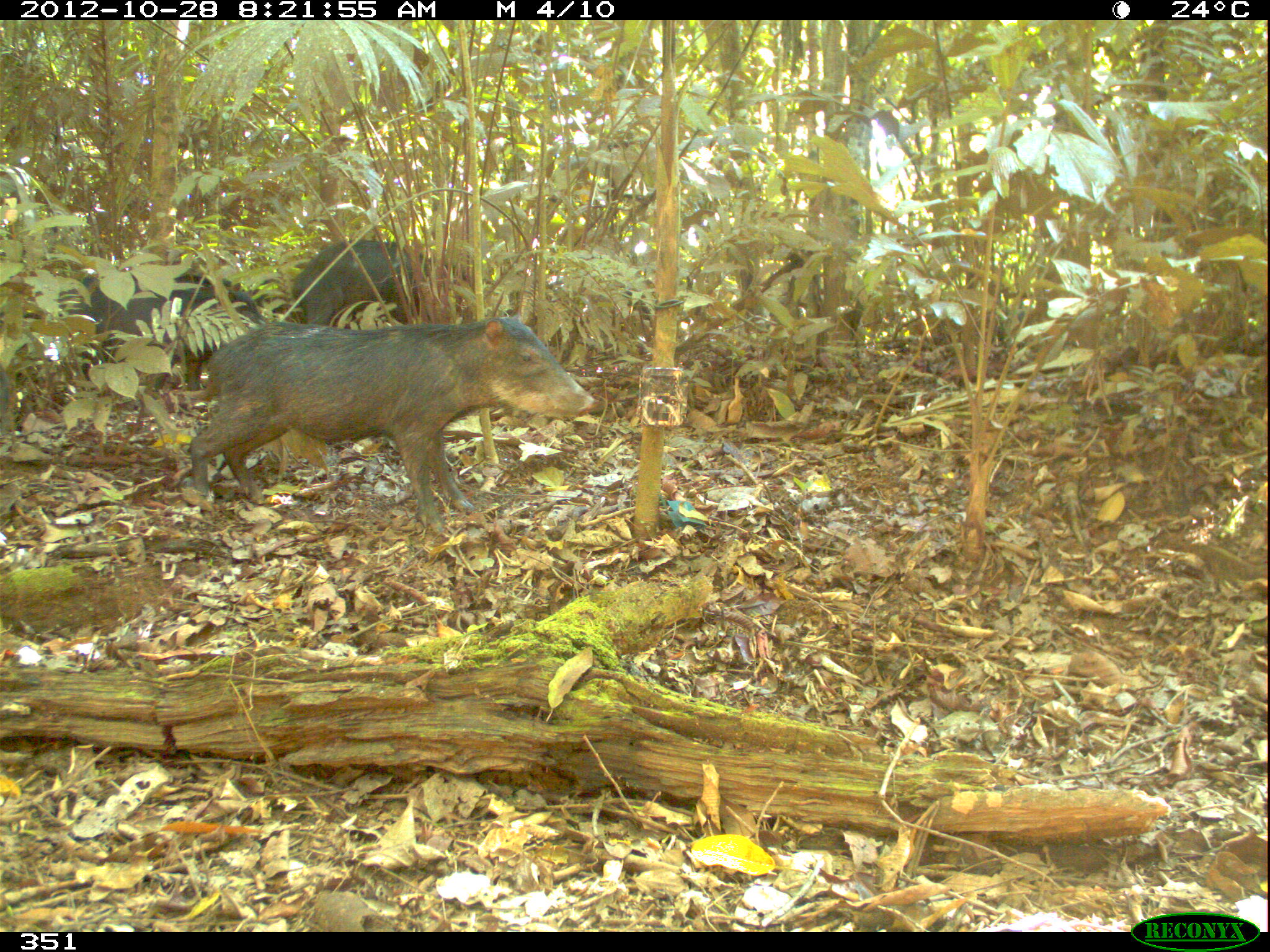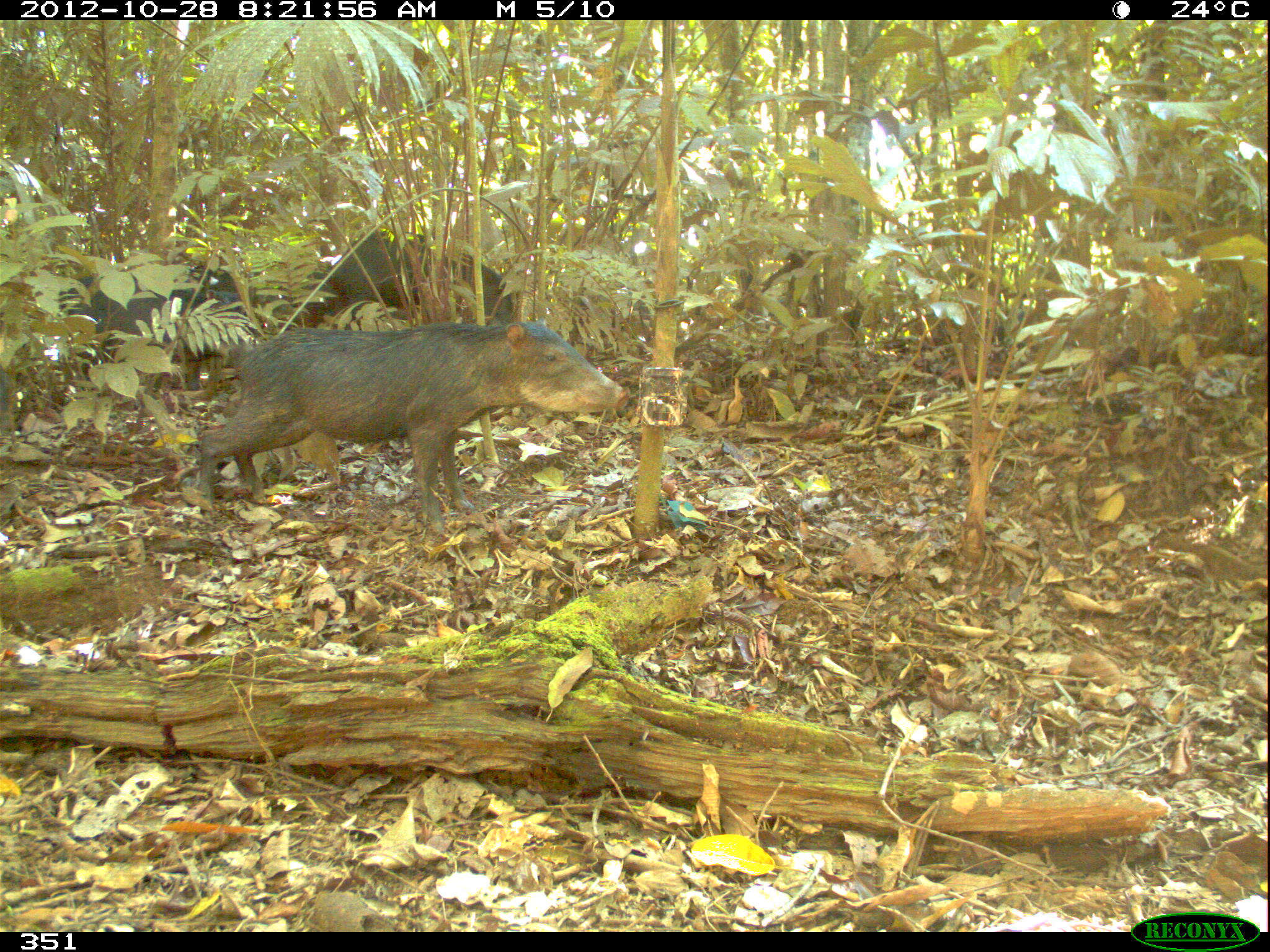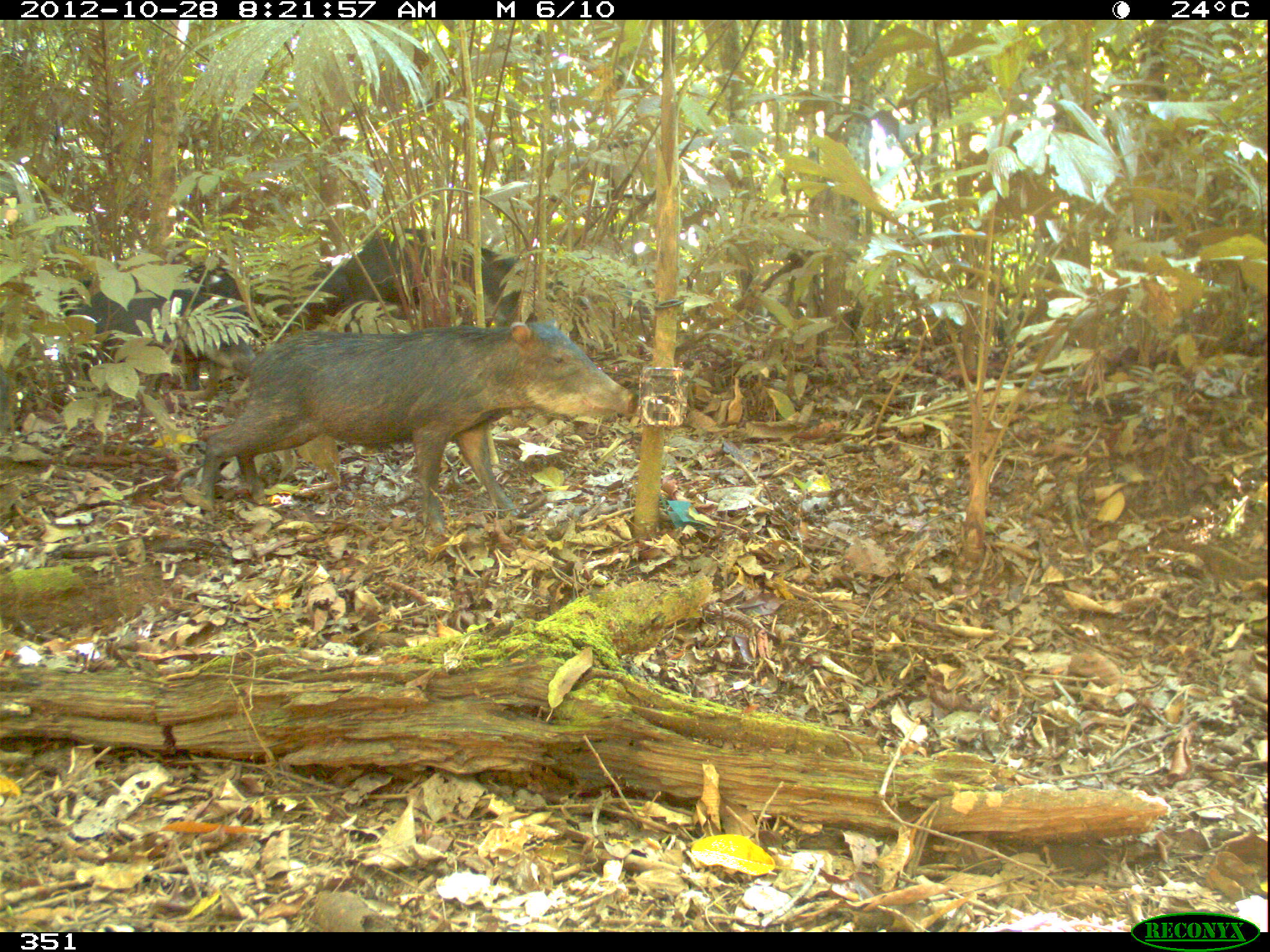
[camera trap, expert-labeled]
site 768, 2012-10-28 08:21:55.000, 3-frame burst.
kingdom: Animalia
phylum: Chordata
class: Mammalia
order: Artiodactyla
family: Tayassuidae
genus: Tayassu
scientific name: Tayassu pecari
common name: white-lipped peccary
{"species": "Tayassu pecari (white-lipped peccary)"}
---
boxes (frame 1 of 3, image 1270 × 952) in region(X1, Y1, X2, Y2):
tayassu pecari: region(186, 313, 588, 541); region(71, 258, 263, 409); region(289, 236, 472, 353)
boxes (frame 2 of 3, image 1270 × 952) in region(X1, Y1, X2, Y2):
tayassu pecari: region(180, 318, 633, 543); region(61, 267, 242, 391); region(307, 226, 514, 325)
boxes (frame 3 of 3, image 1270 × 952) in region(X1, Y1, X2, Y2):
tayassu pecari: region(199, 320, 634, 546); region(58, 266, 258, 377); region(338, 226, 534, 320); region(195, 259, 345, 345); region(0, 363, 18, 431)